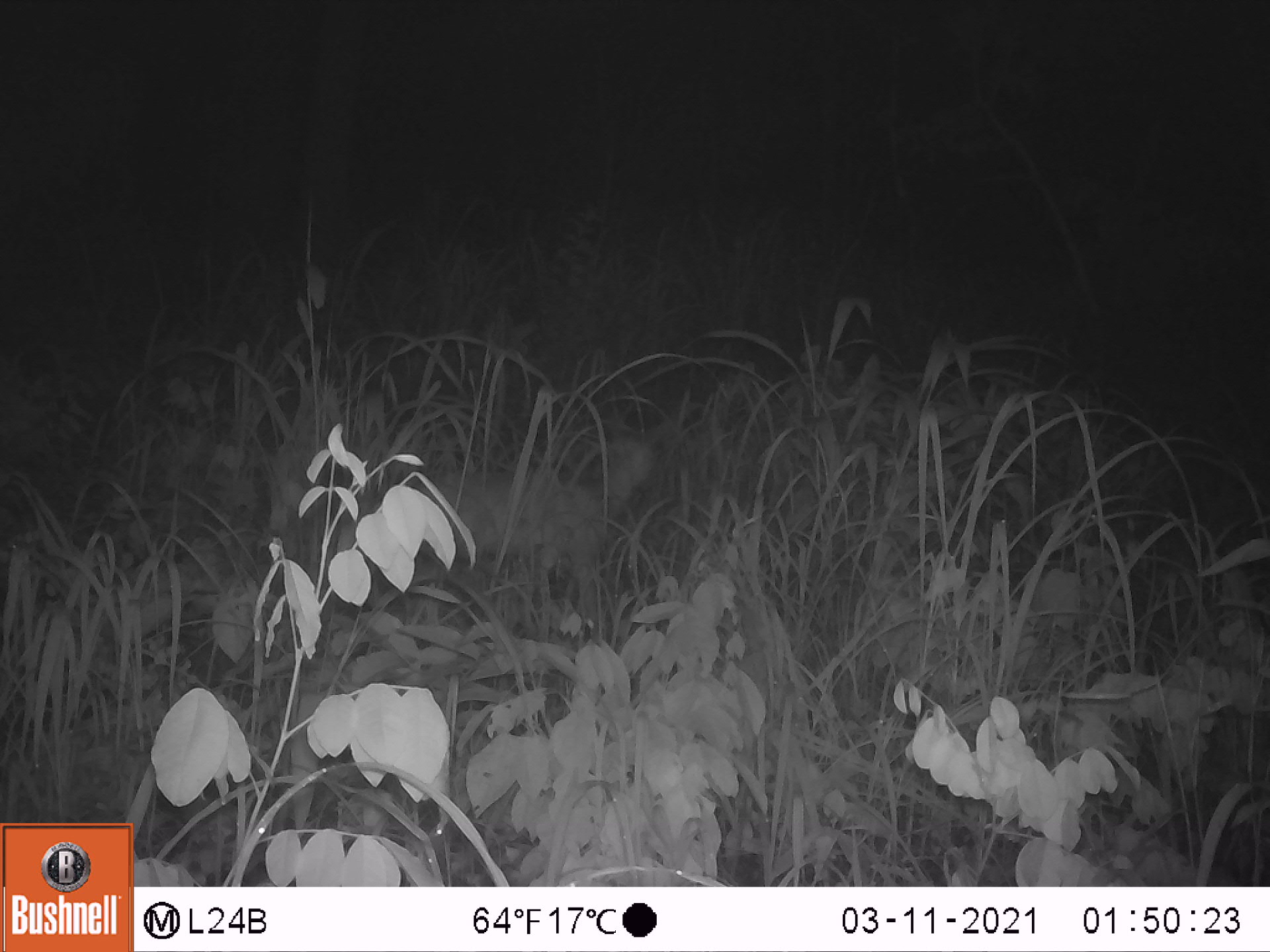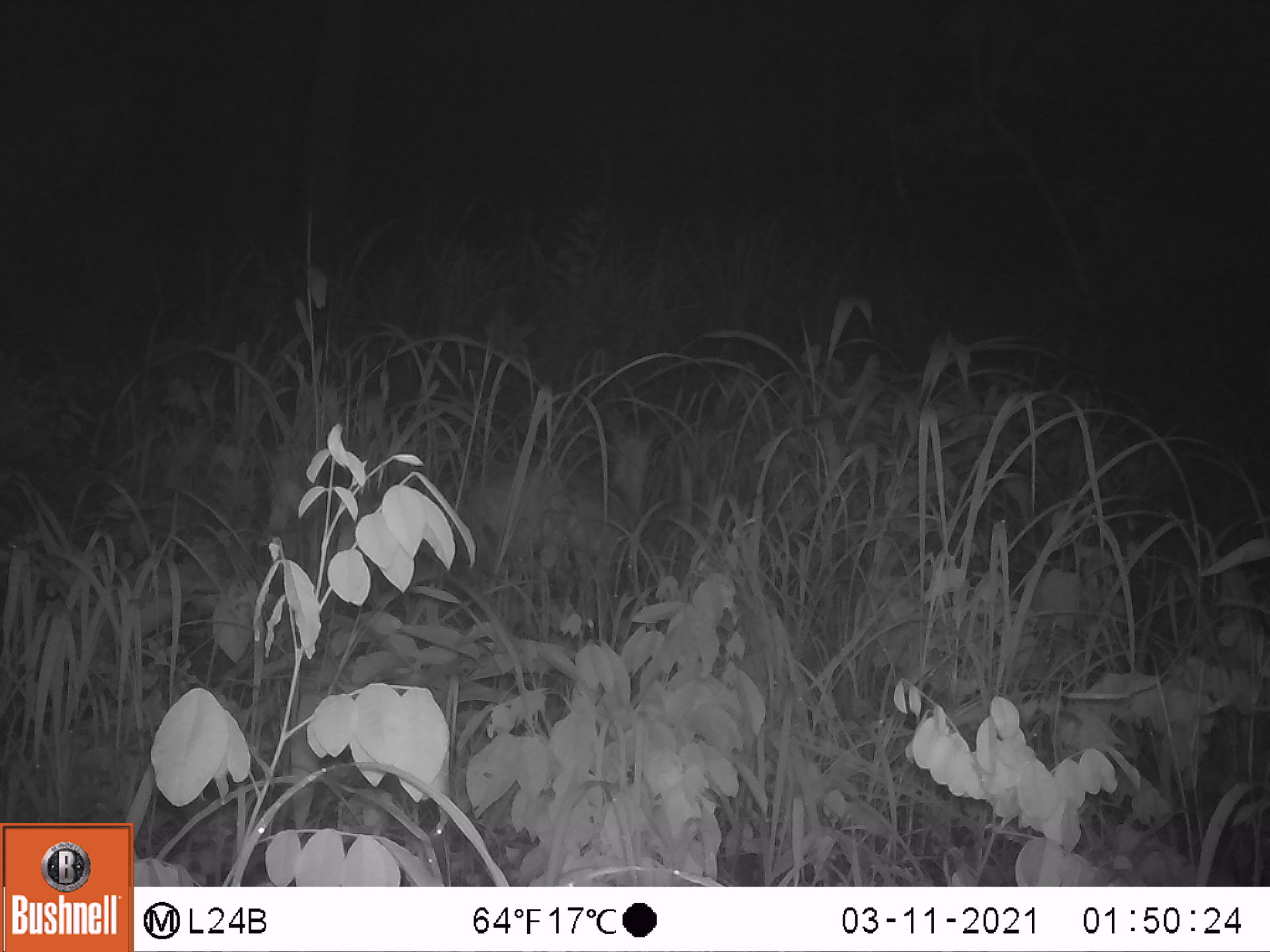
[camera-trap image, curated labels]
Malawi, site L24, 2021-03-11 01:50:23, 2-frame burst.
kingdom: Animalia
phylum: Chordata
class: Mammalia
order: Artiodactyla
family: Bovidae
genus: Sylvicapra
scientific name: Sylvicapra grimmia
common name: common duiker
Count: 1.